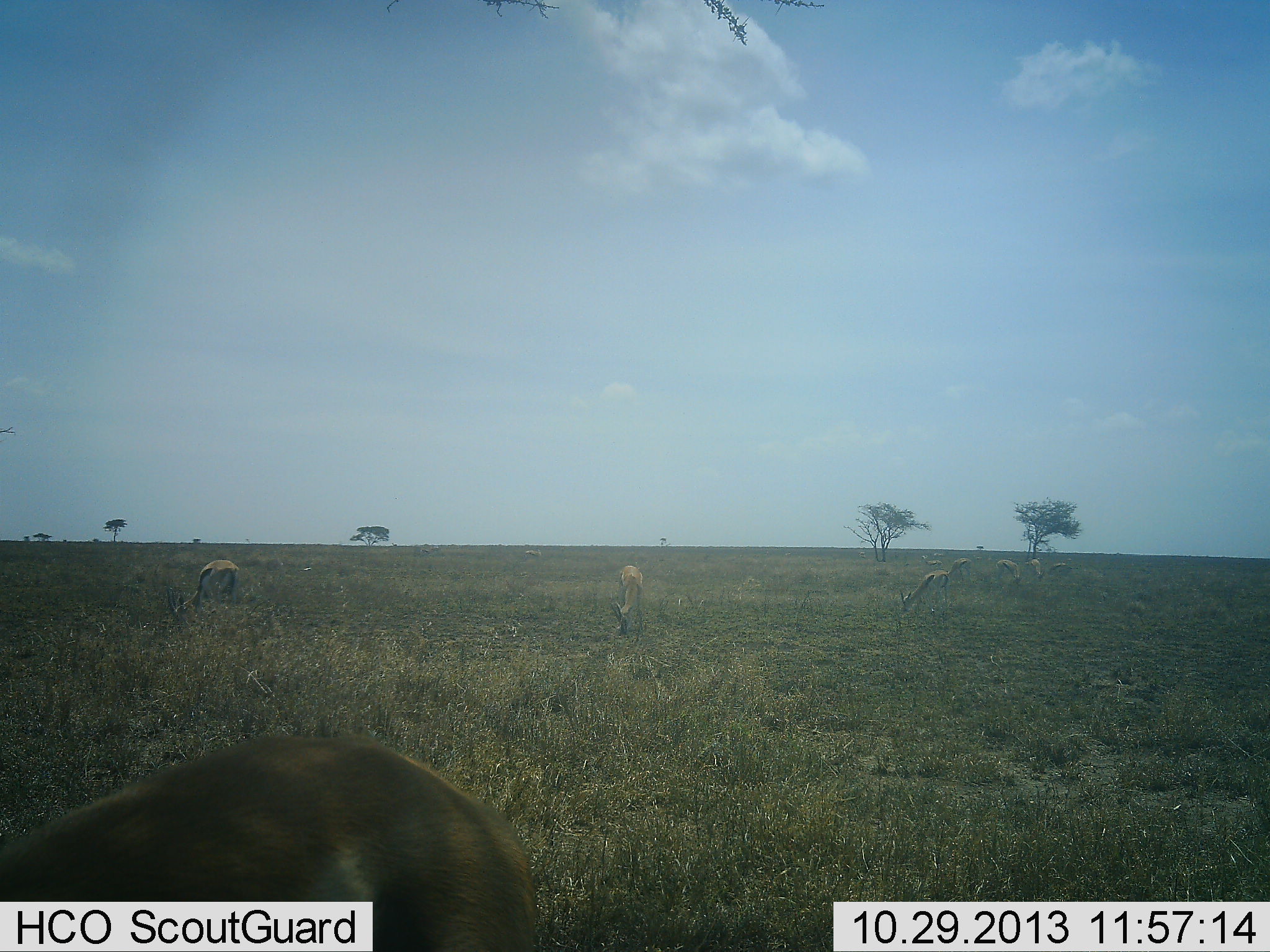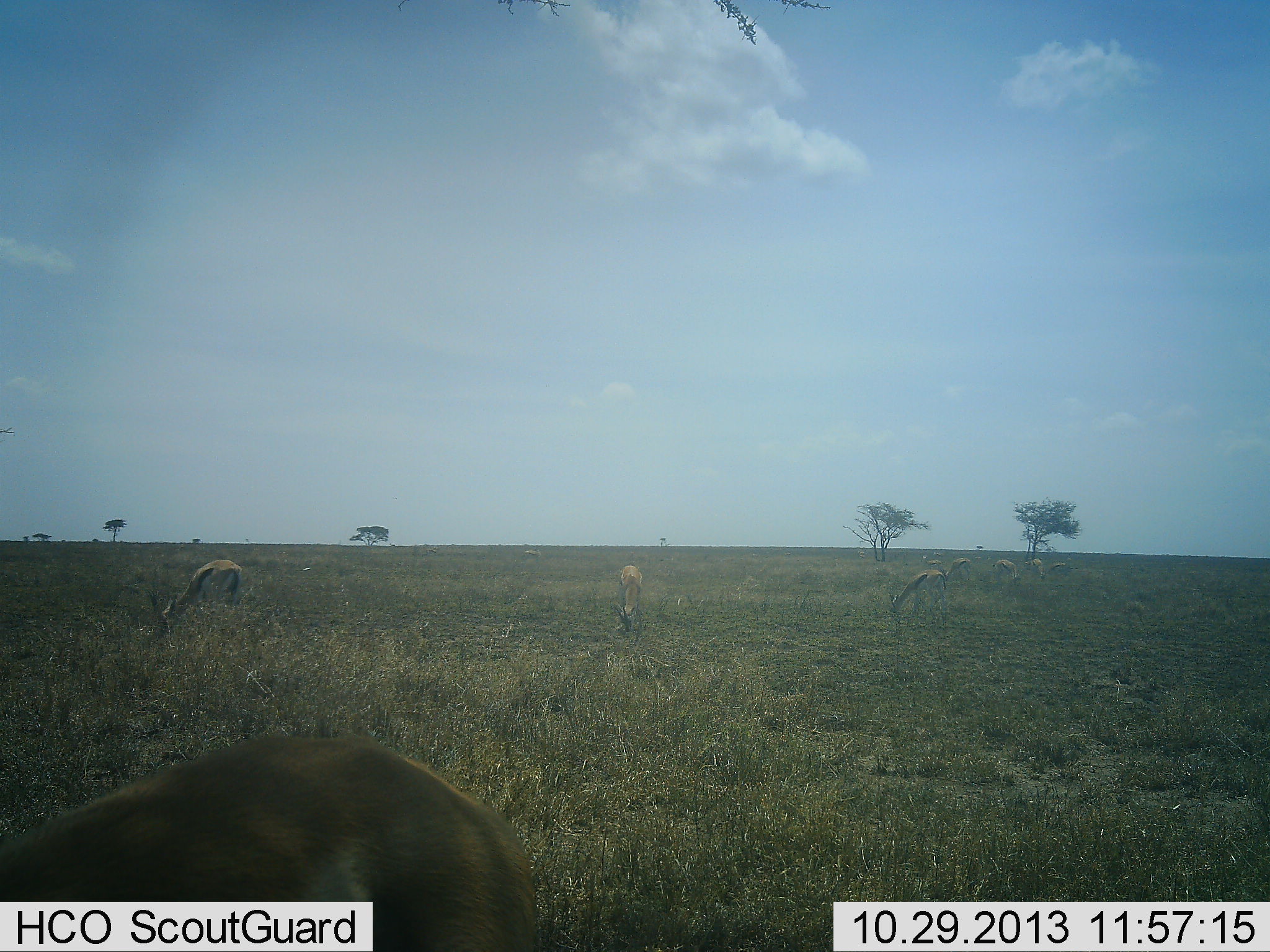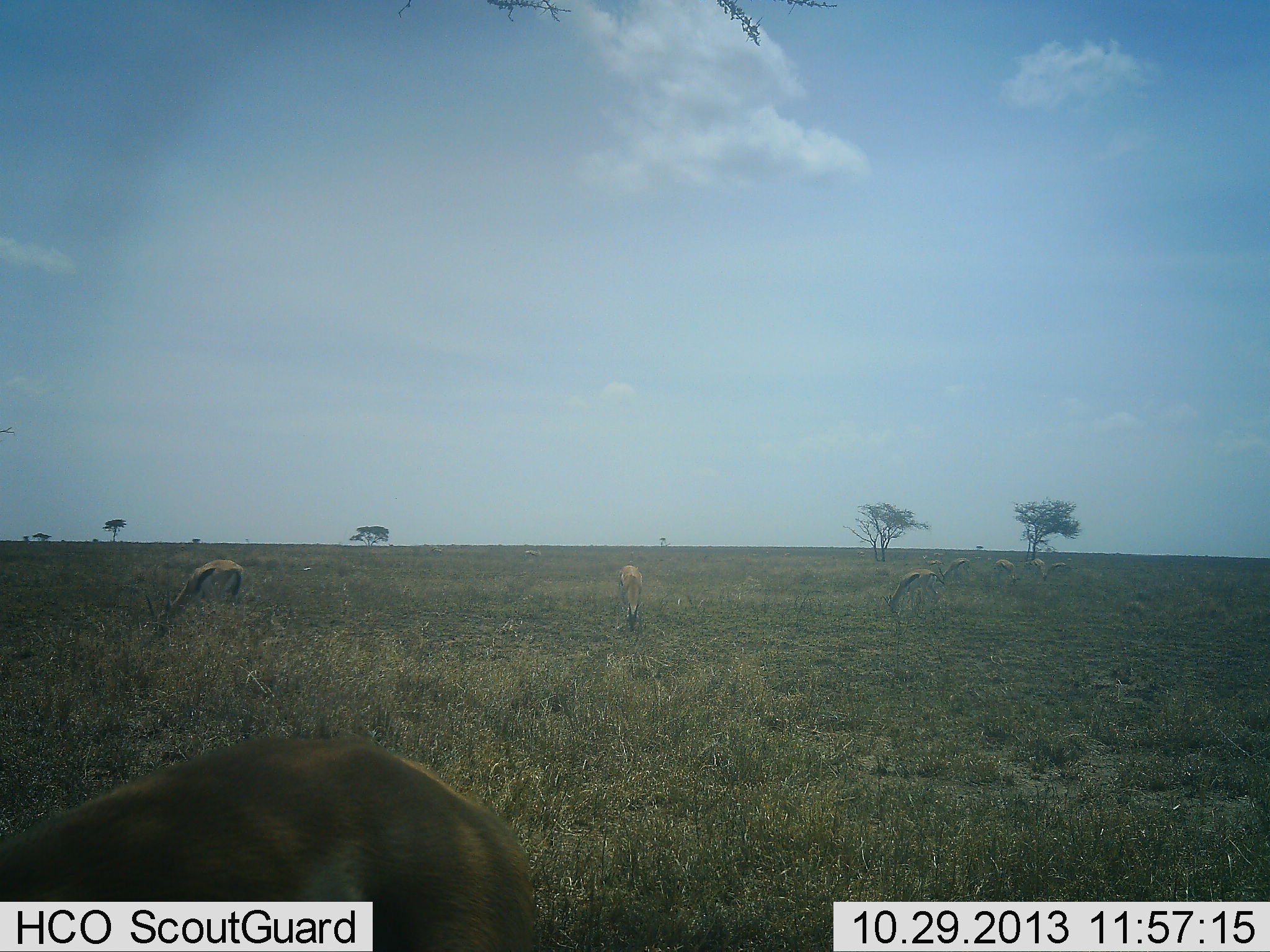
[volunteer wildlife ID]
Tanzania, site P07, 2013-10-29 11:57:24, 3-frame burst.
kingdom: Animalia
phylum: Chordata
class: Mammalia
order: Artiodactyla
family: Bovidae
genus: Eudorcas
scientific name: Eudorcas thomsonii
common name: thomson's gazelle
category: gazellethomsons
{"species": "gazellethomsons (thomson's gazelle) (Eudorcas thomsonii)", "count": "9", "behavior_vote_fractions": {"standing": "30%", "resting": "5%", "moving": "0%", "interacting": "0%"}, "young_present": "10%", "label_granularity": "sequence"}